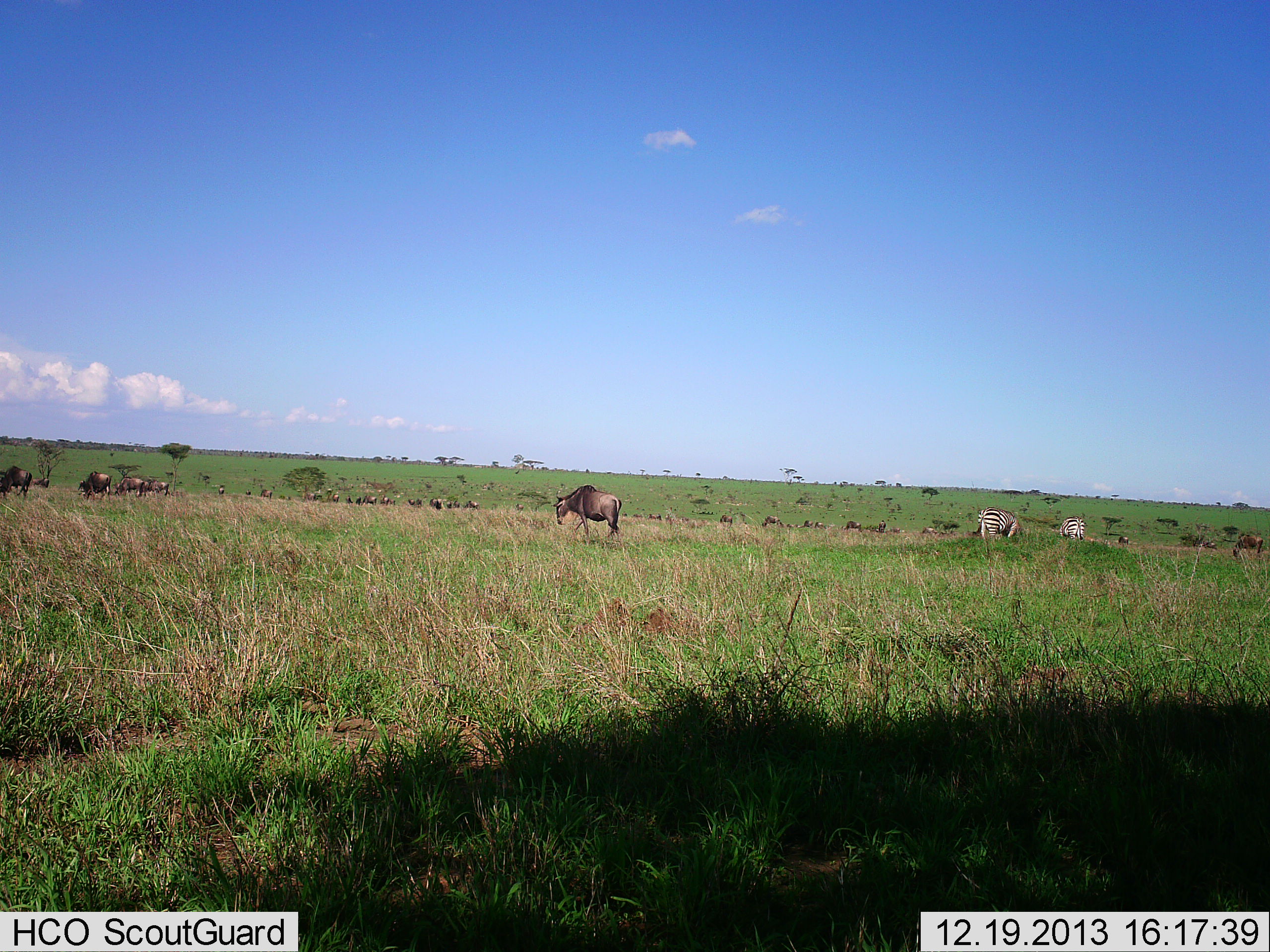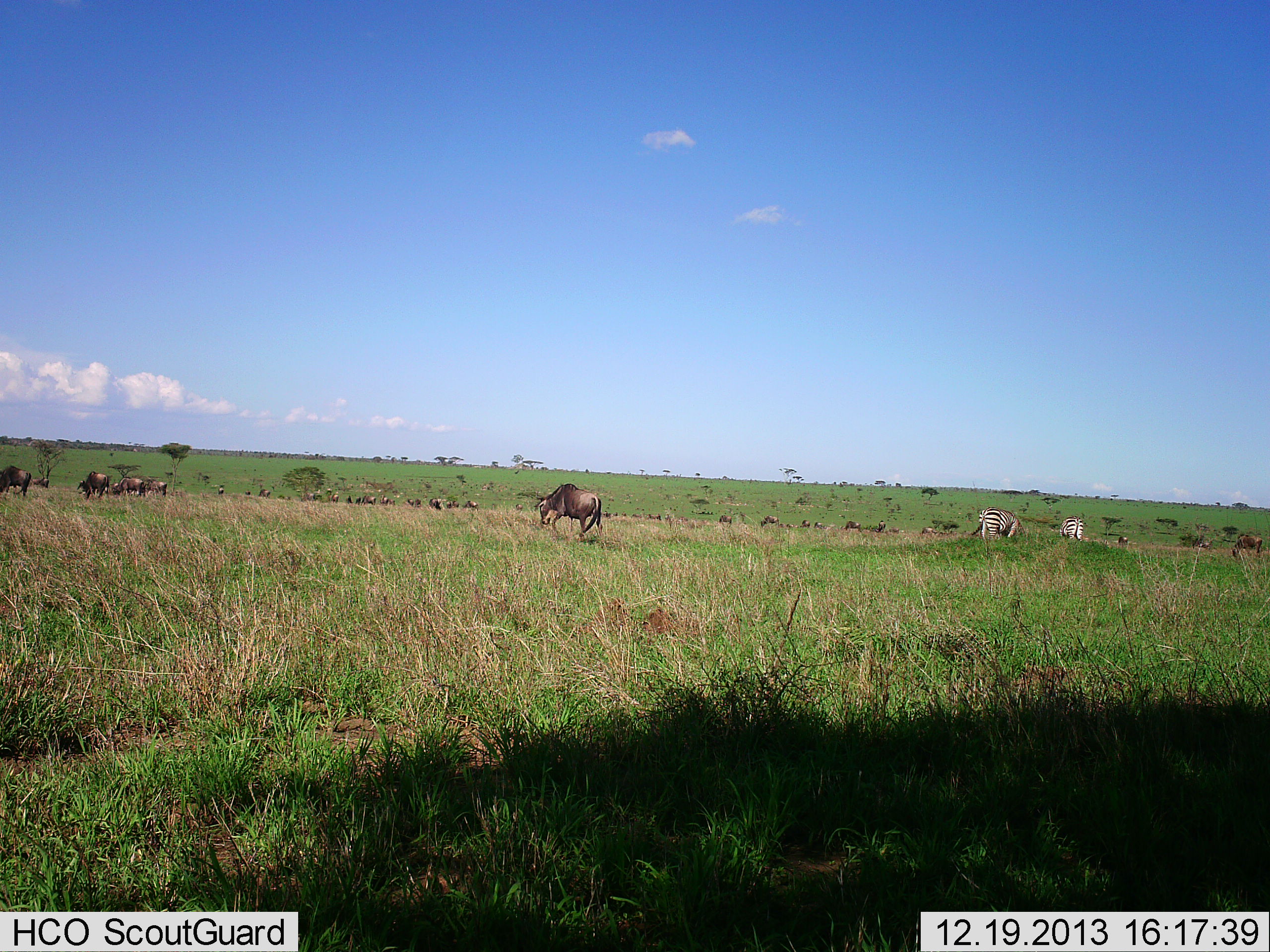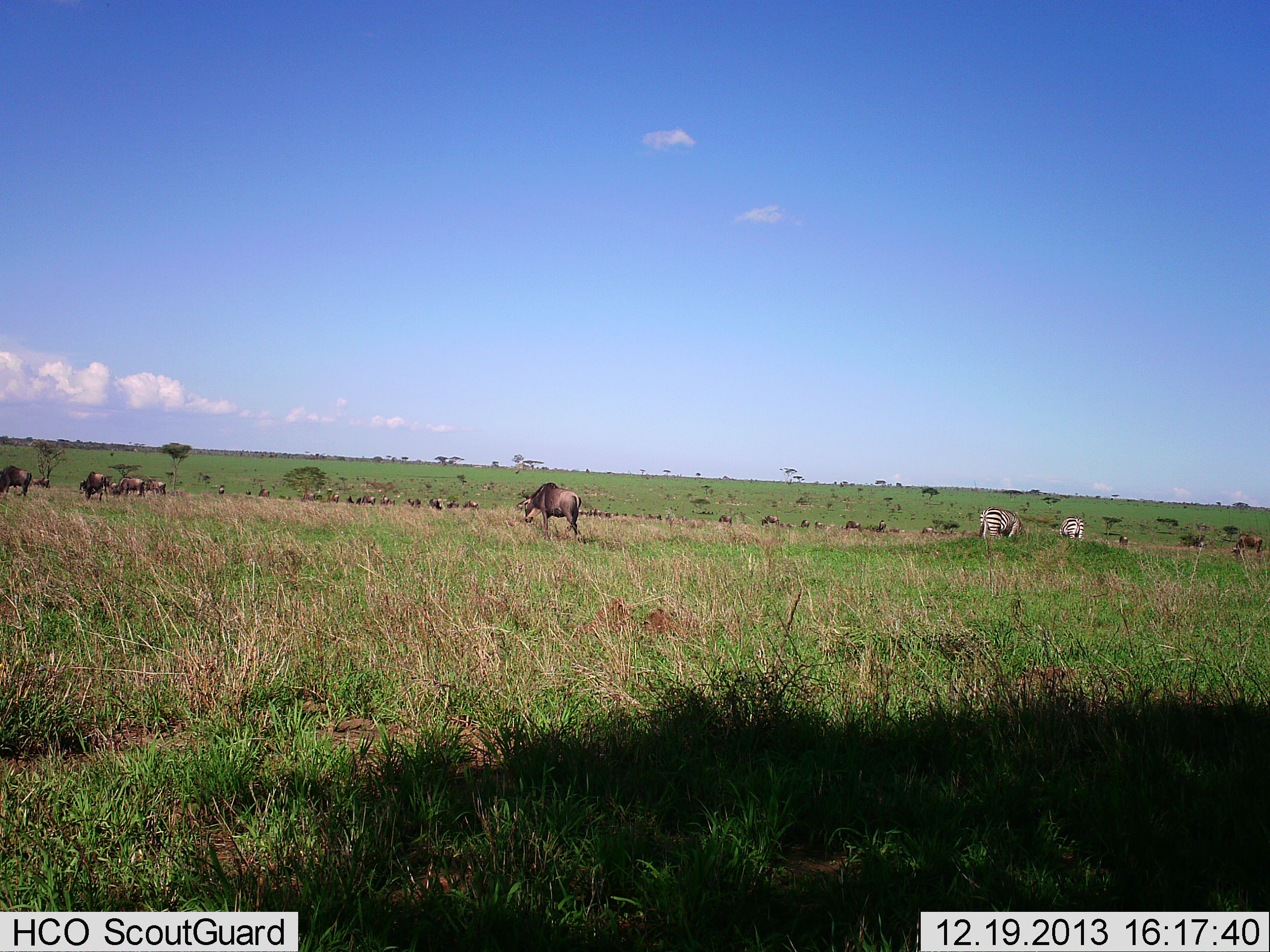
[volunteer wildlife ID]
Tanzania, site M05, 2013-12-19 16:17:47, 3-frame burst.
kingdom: Animalia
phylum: Chordata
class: Mammalia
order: Artiodactyla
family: Bovidae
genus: Connochaetes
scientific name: Connochaetes taurinus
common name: blue wildebeest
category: wildebeest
Wildebeest (blue wildebeest) (Connochaetes taurinus), count 11-50. Behavior (volunteer vote fractions): standing 42%, resting 0%, moving 50%, interacting 0%. Young present (vote fraction): 0%. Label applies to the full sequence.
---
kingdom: Animalia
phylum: Chordata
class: Mammalia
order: Perissodactyla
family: Equidae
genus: Equus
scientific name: Equus quagga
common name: plains zebra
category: zebra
Zebra (plains zebra) (Equus quagga), count 2. Behavior (volunteer vote fractions): standing 20%, resting 0%, moving 0%, interacting 0%. Young present (vote fraction): 0%. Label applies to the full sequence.